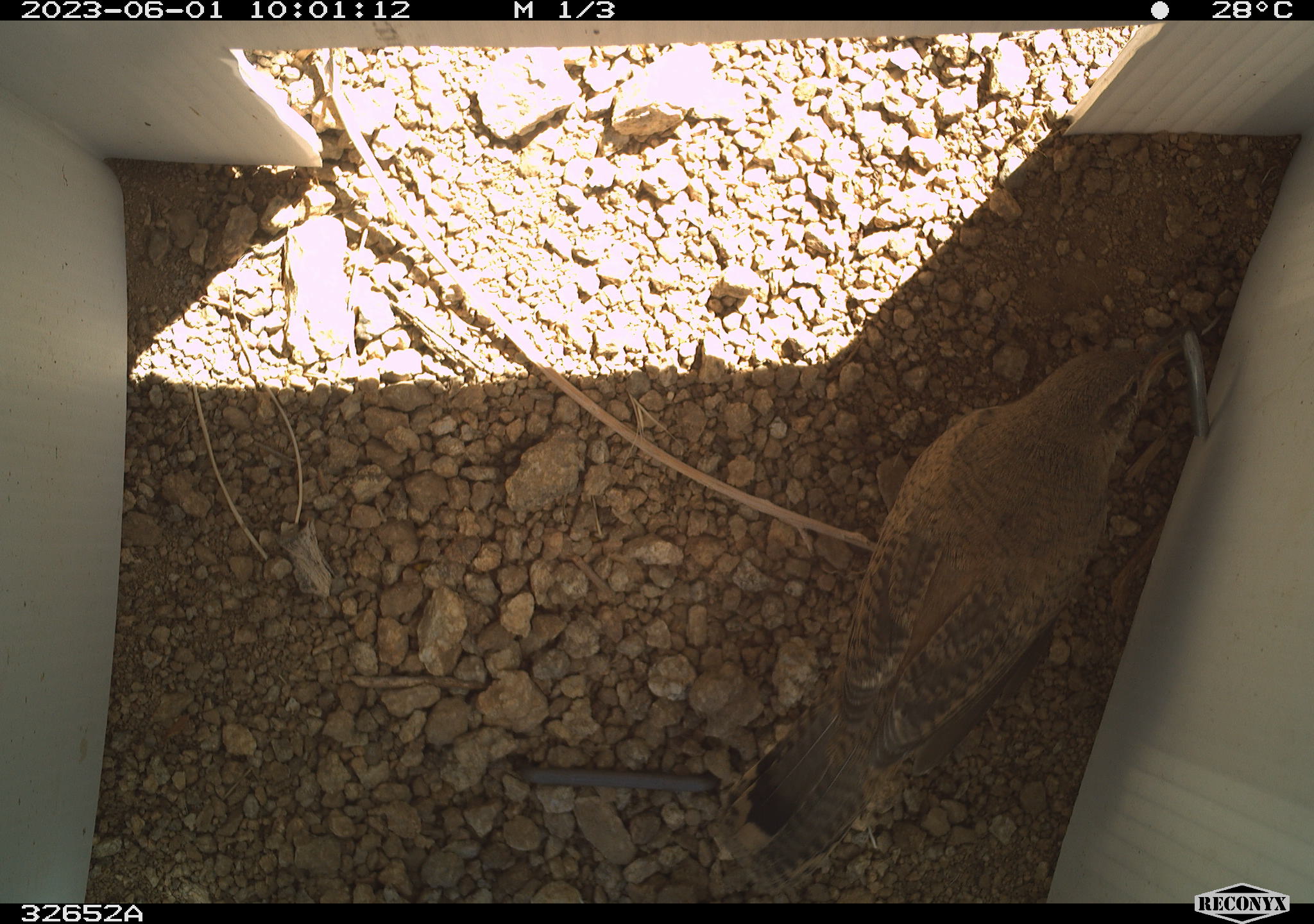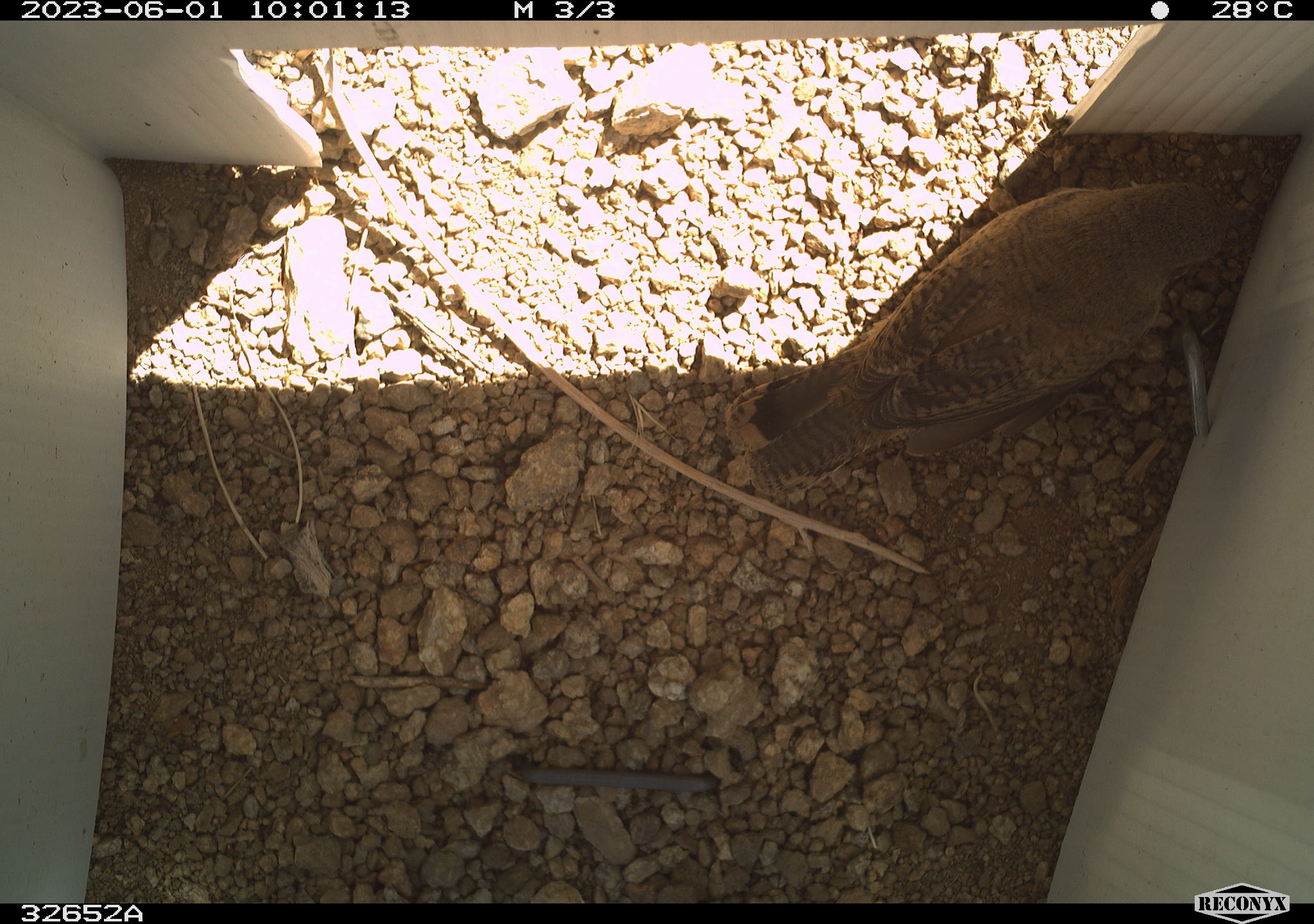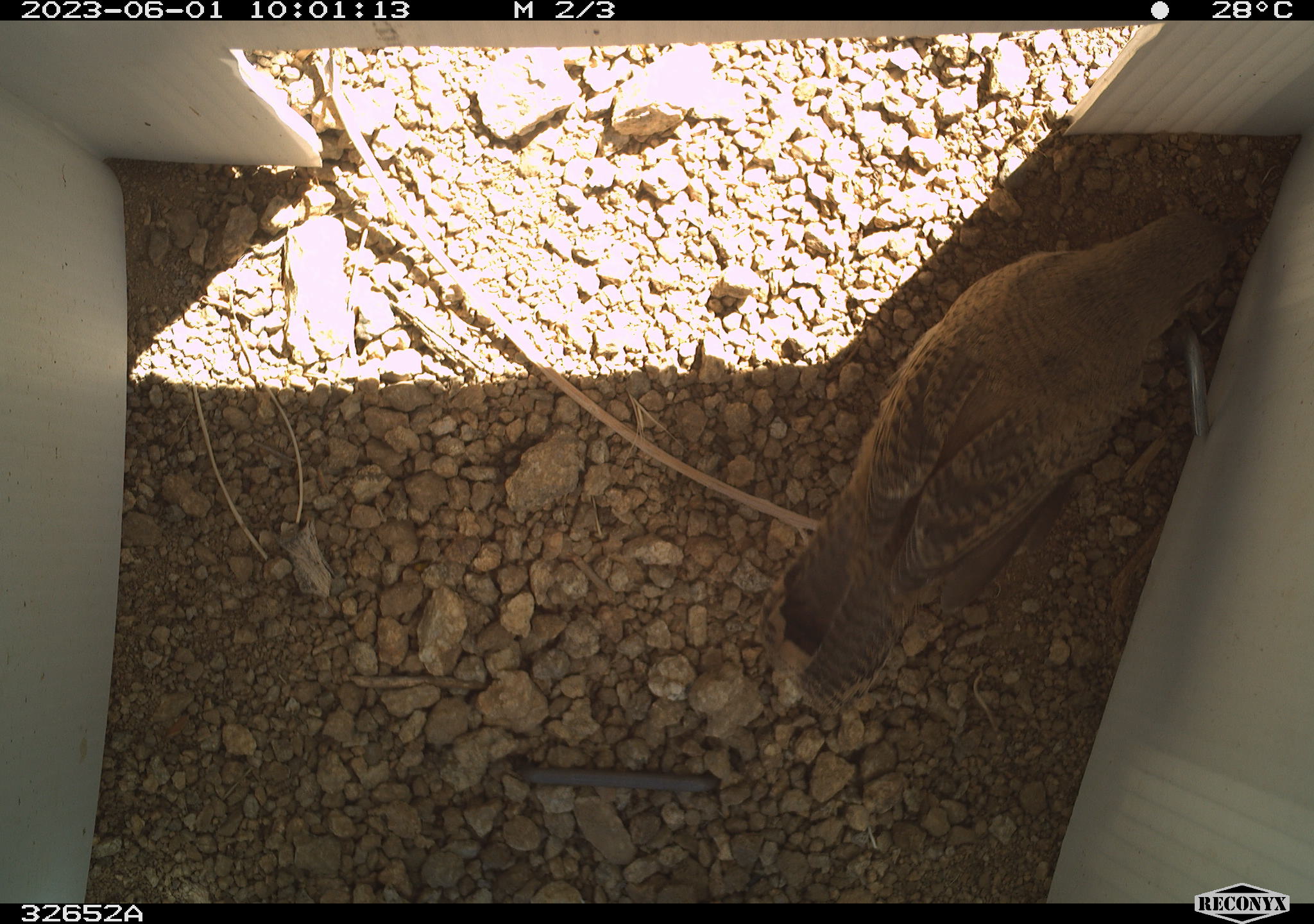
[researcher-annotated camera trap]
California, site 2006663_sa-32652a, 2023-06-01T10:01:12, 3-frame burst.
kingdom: Animalia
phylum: Chordata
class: Aves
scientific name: Aves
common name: bird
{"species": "bird (Aves)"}